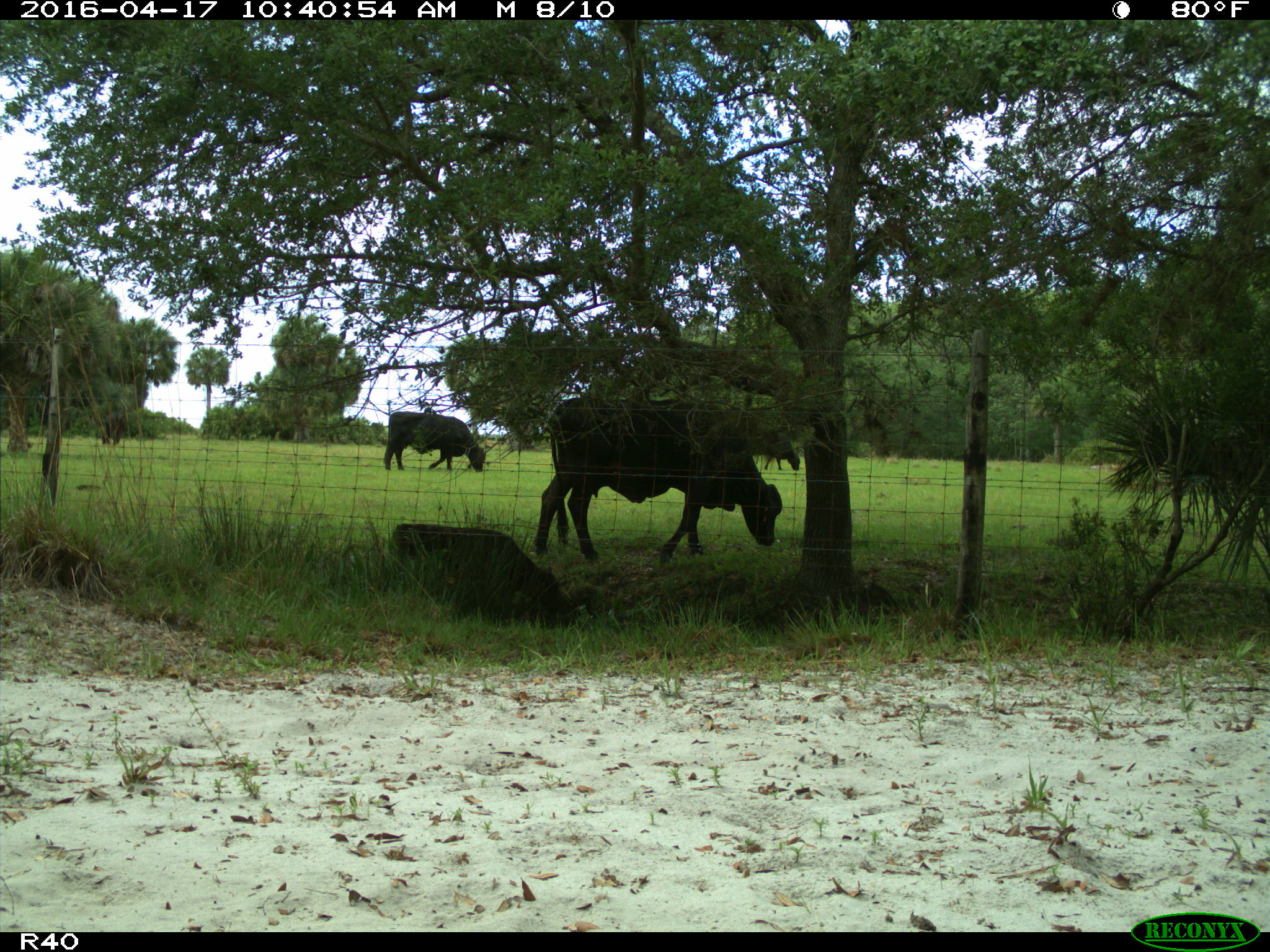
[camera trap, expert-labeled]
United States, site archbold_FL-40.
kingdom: Animalia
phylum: Chordata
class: Mammalia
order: Artiodactyla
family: Bovidae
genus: Bos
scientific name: Bos taurus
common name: domestic cow